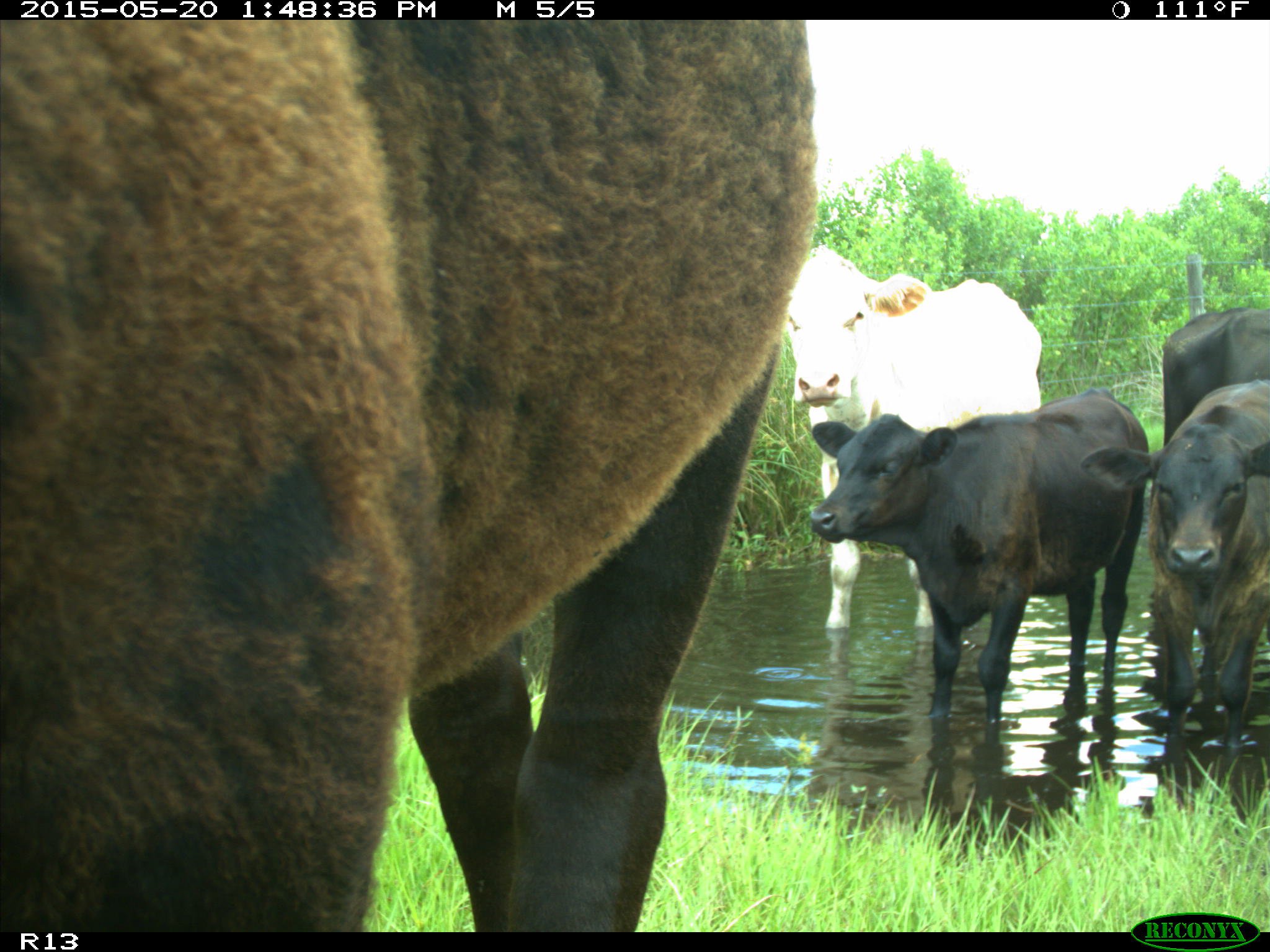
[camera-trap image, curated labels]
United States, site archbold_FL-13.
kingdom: Animalia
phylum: Chordata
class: Mammalia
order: Artiodactyla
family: Bovidae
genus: Bos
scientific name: Bos taurus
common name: domestic cow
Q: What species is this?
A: Bos taurus (domestic cow).